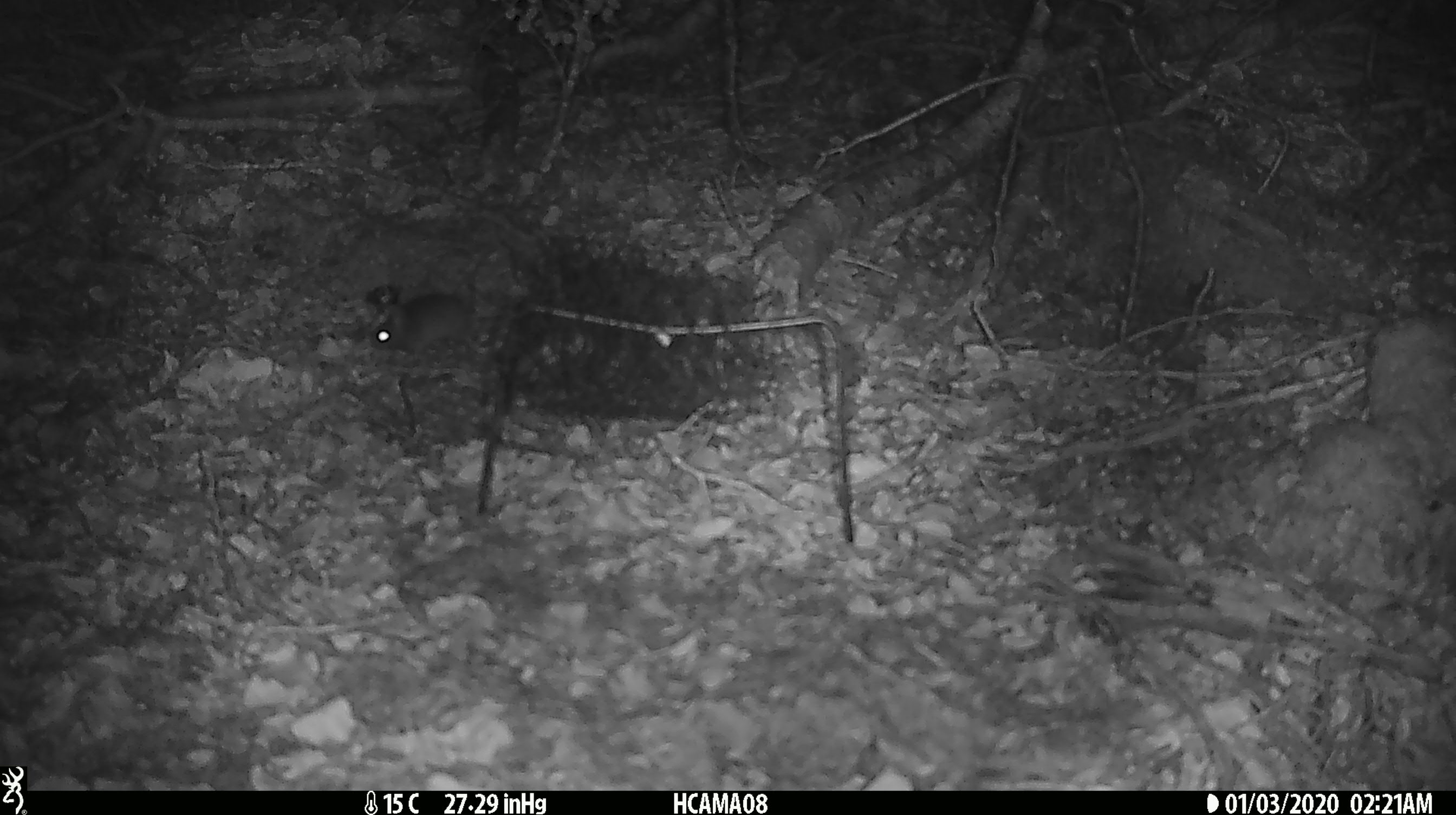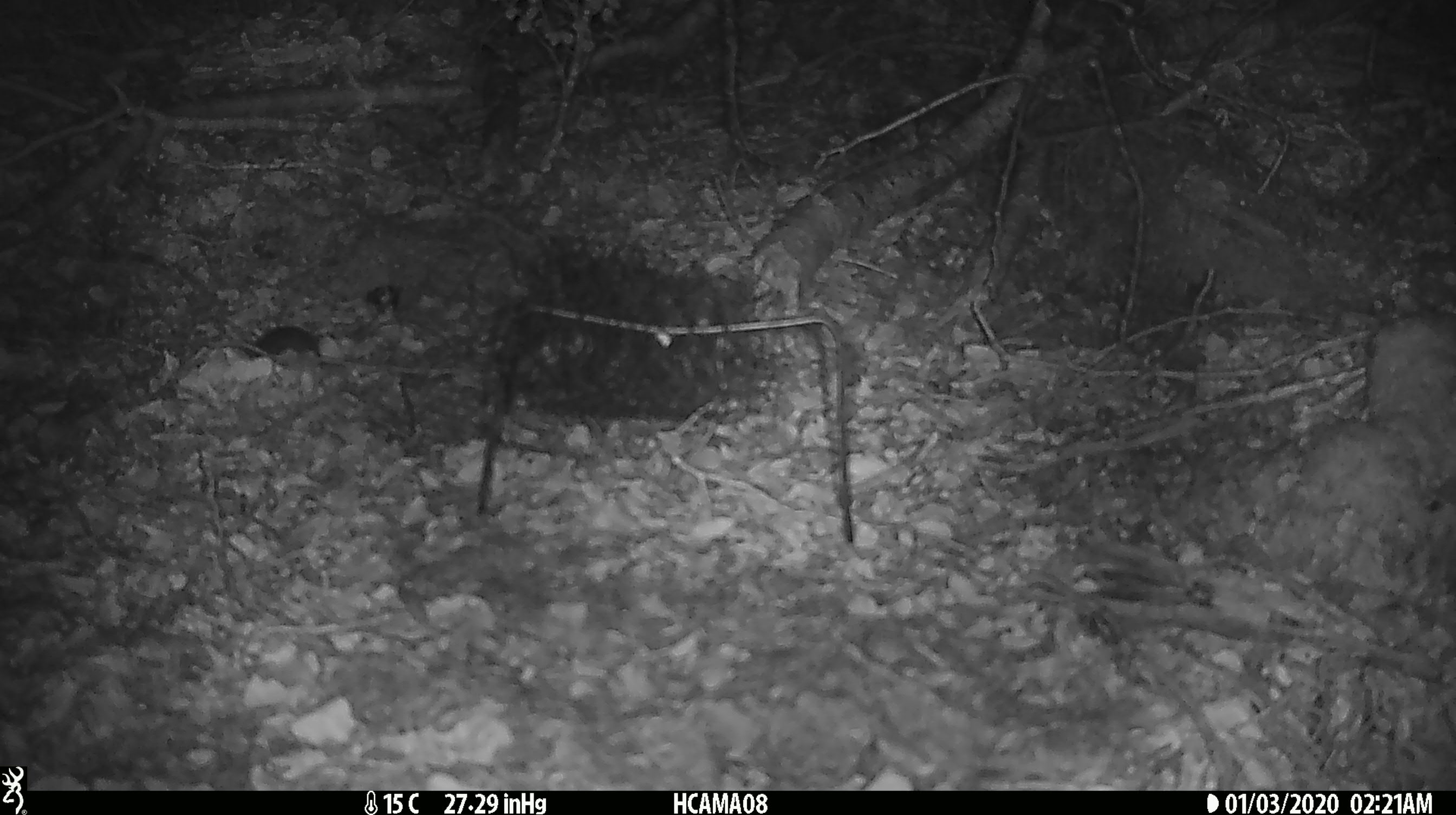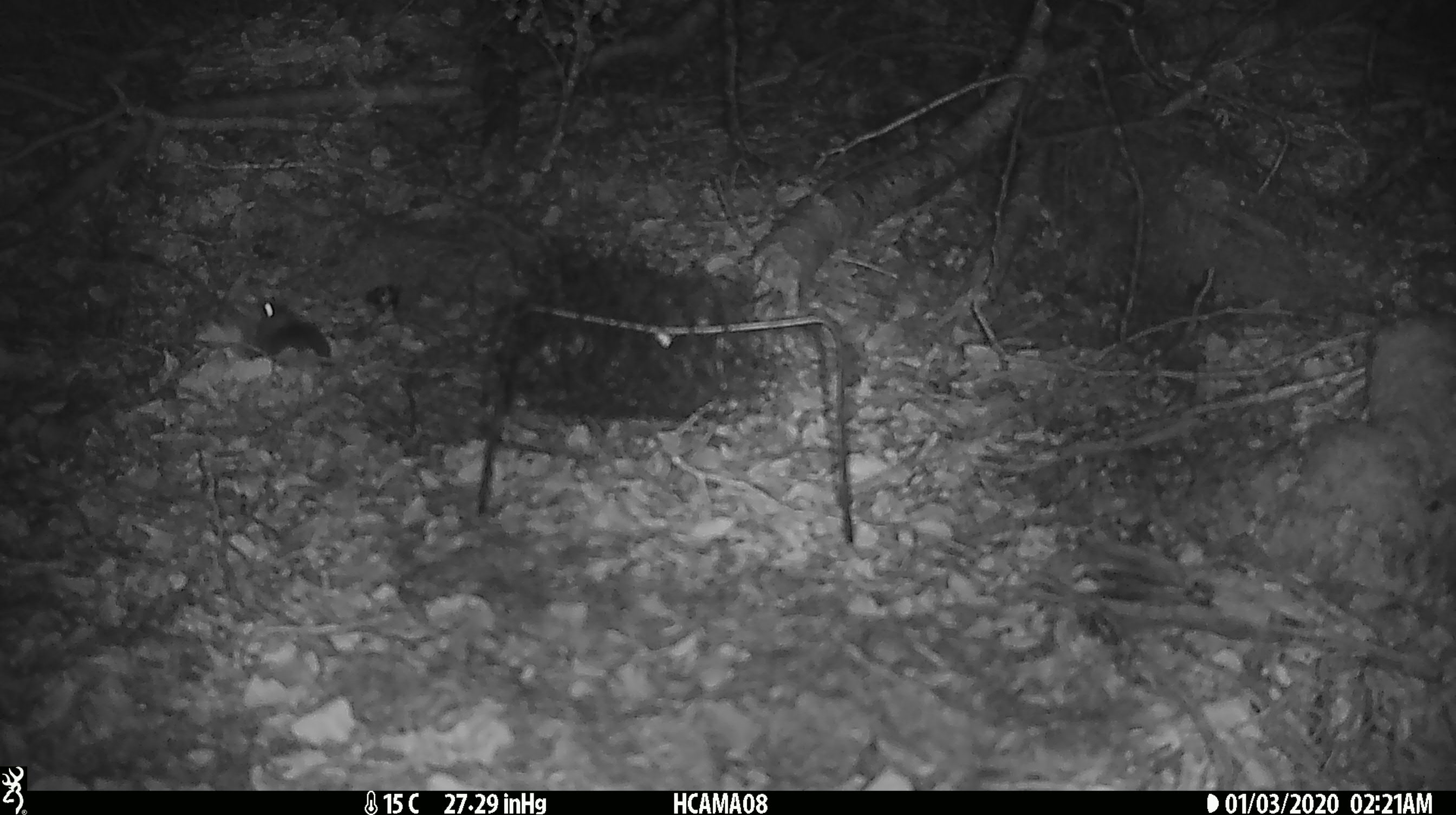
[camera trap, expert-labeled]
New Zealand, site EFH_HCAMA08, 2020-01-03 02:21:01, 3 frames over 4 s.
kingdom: Animalia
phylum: Chordata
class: Mammalia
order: Rodentia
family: Muridae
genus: Mus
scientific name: Mus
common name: mouse